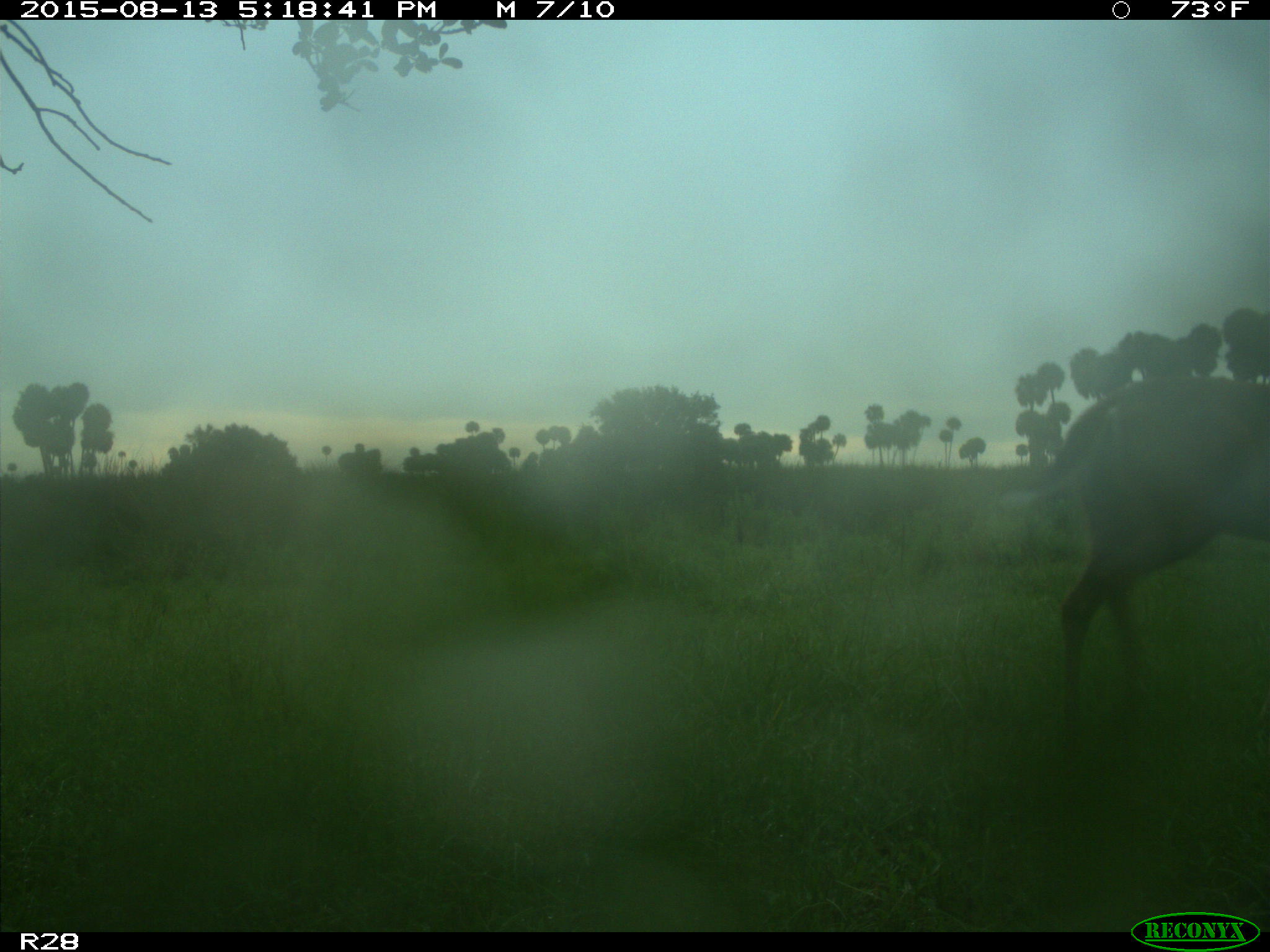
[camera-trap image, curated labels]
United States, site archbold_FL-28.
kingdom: Animalia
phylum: Chordata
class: Mammalia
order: Artiodactyla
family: Cervidae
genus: Odocoileus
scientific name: Odocoileus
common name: deer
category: unidentified deer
Unidentified deer (deer) (Odocoileus).